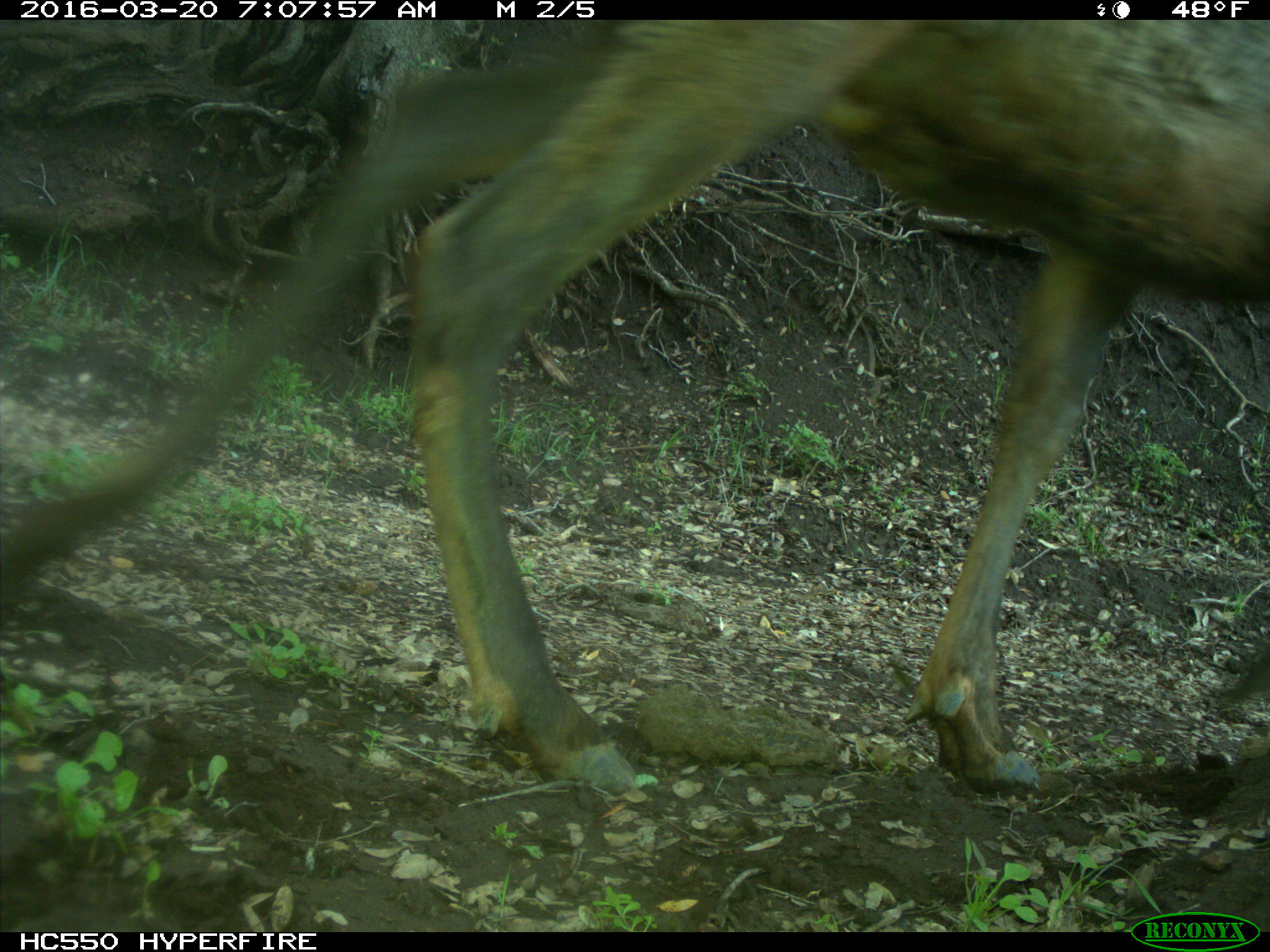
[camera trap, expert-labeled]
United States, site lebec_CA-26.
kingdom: Animalia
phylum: Chordata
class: Mammalia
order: Artiodactyla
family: Cervidae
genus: Cervus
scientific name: Cervus canadensis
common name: elk